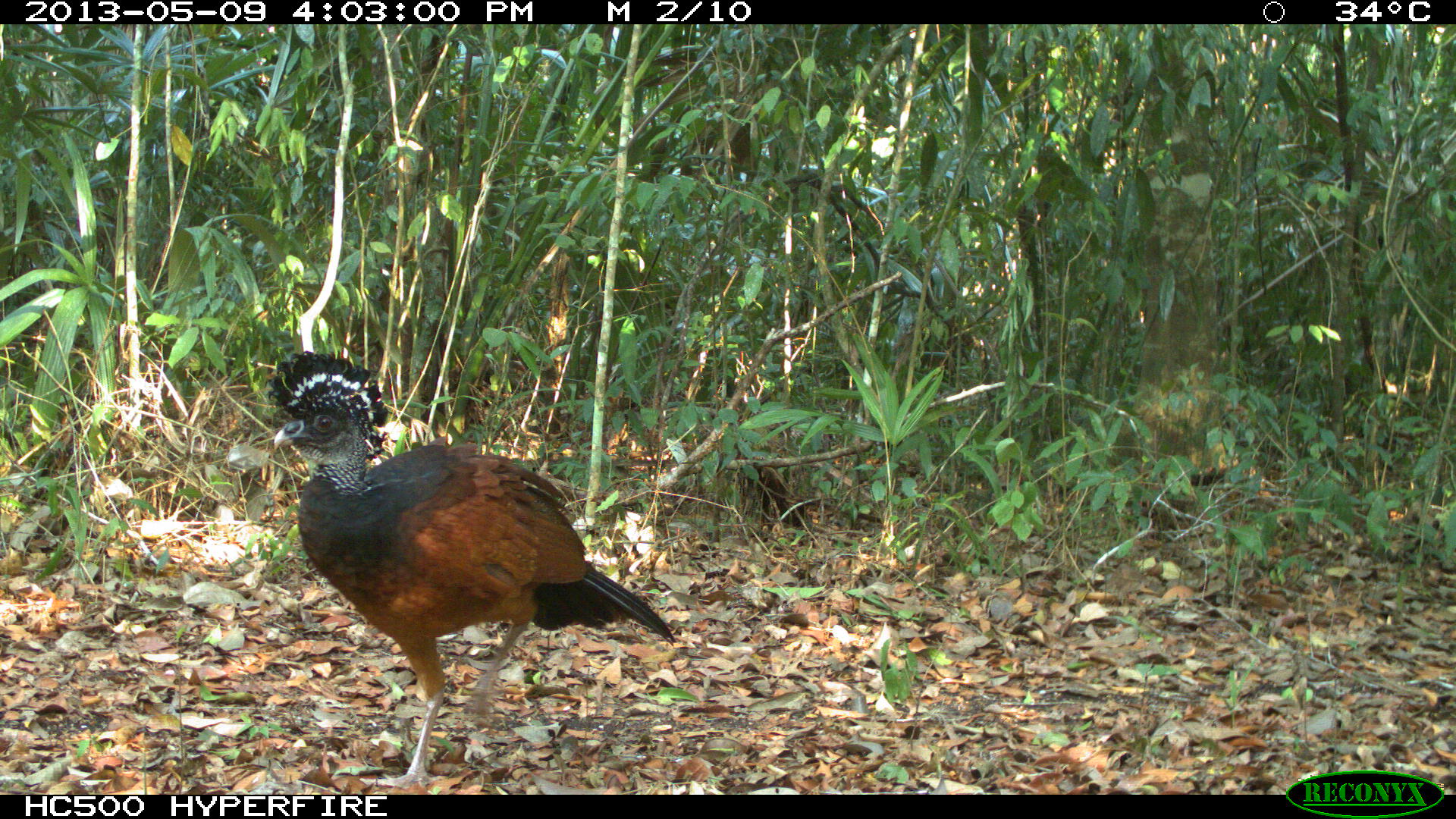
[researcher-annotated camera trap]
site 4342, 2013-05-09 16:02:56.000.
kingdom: Animalia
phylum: Chordata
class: Aves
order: Galliformes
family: Cracidae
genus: Crax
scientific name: Crax rubra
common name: great curassow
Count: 1.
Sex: female.